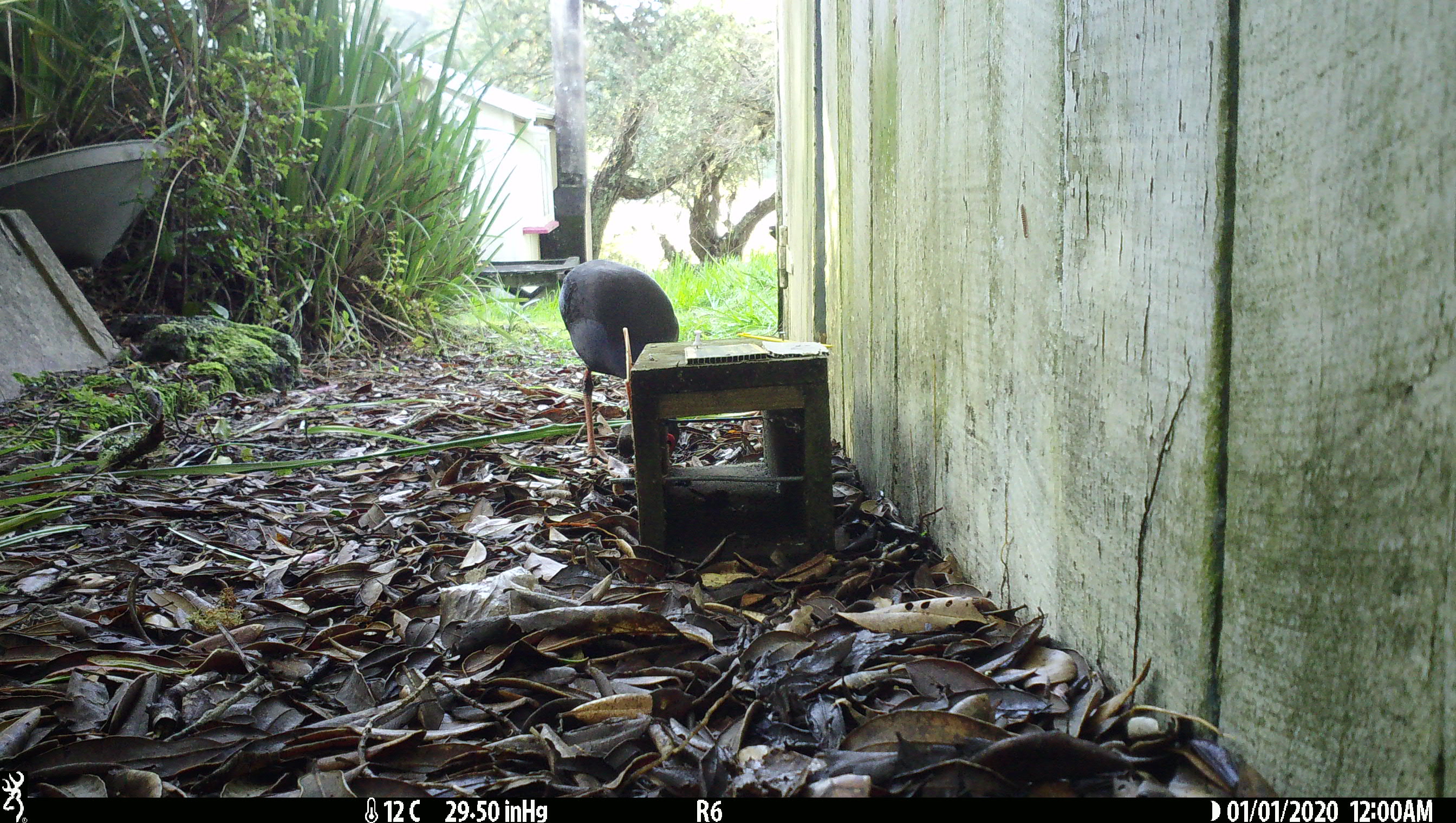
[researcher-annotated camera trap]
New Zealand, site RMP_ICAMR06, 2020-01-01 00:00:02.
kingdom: Animalia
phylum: Chordata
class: Aves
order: Gruiformes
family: Rallidae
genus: Porphyrio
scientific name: Porphyrio melanotus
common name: australasian swamphen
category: pukeko